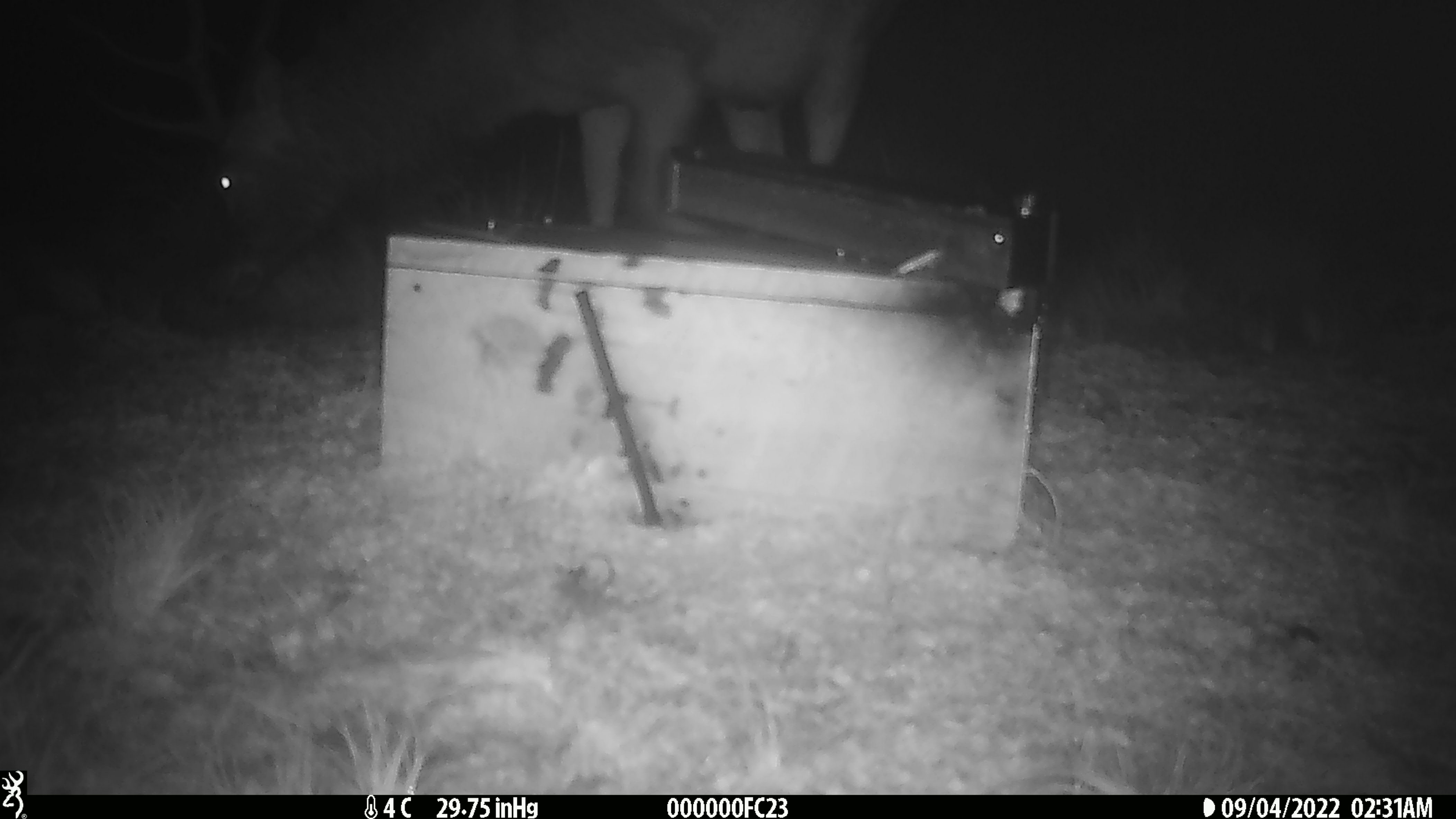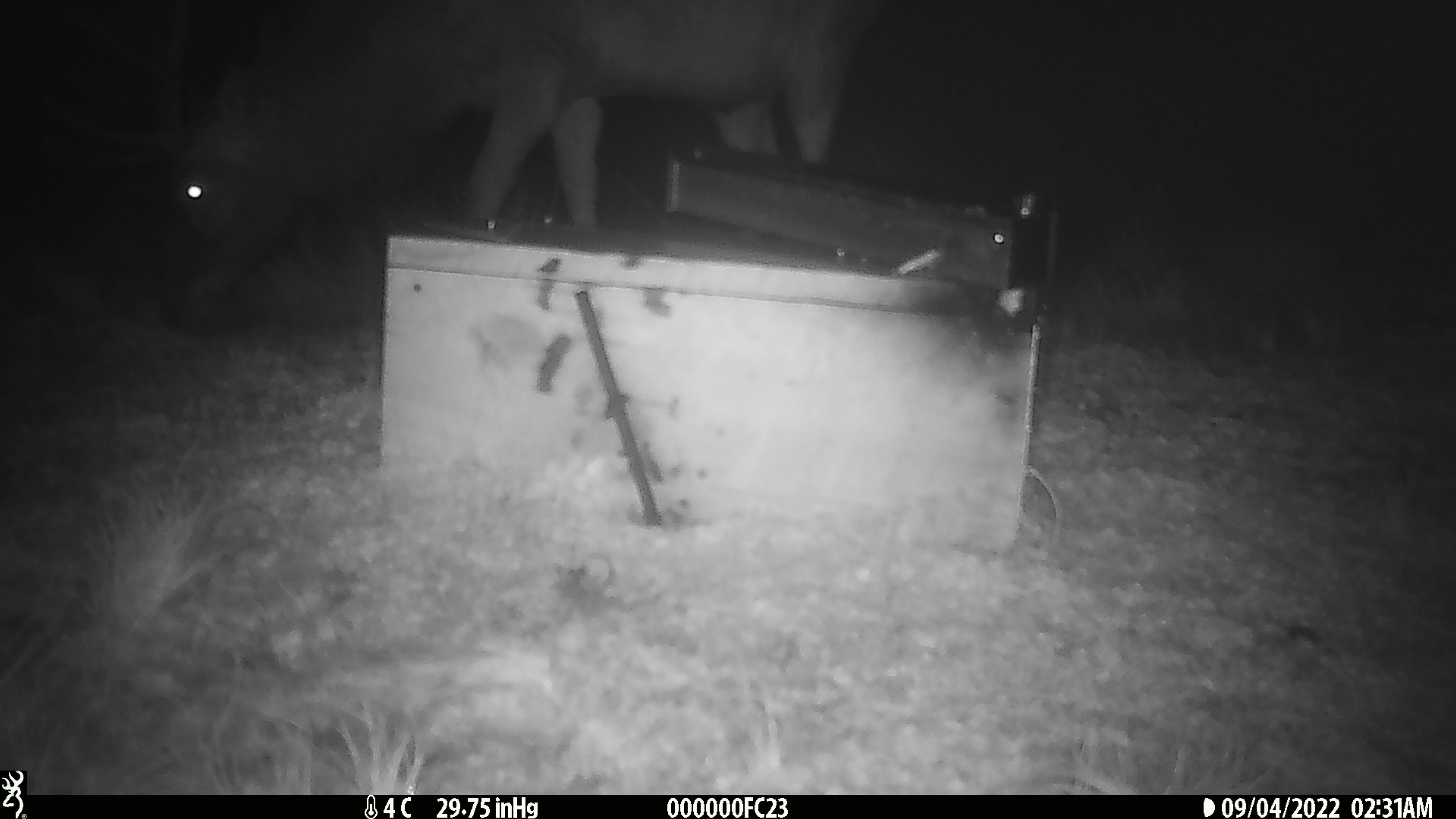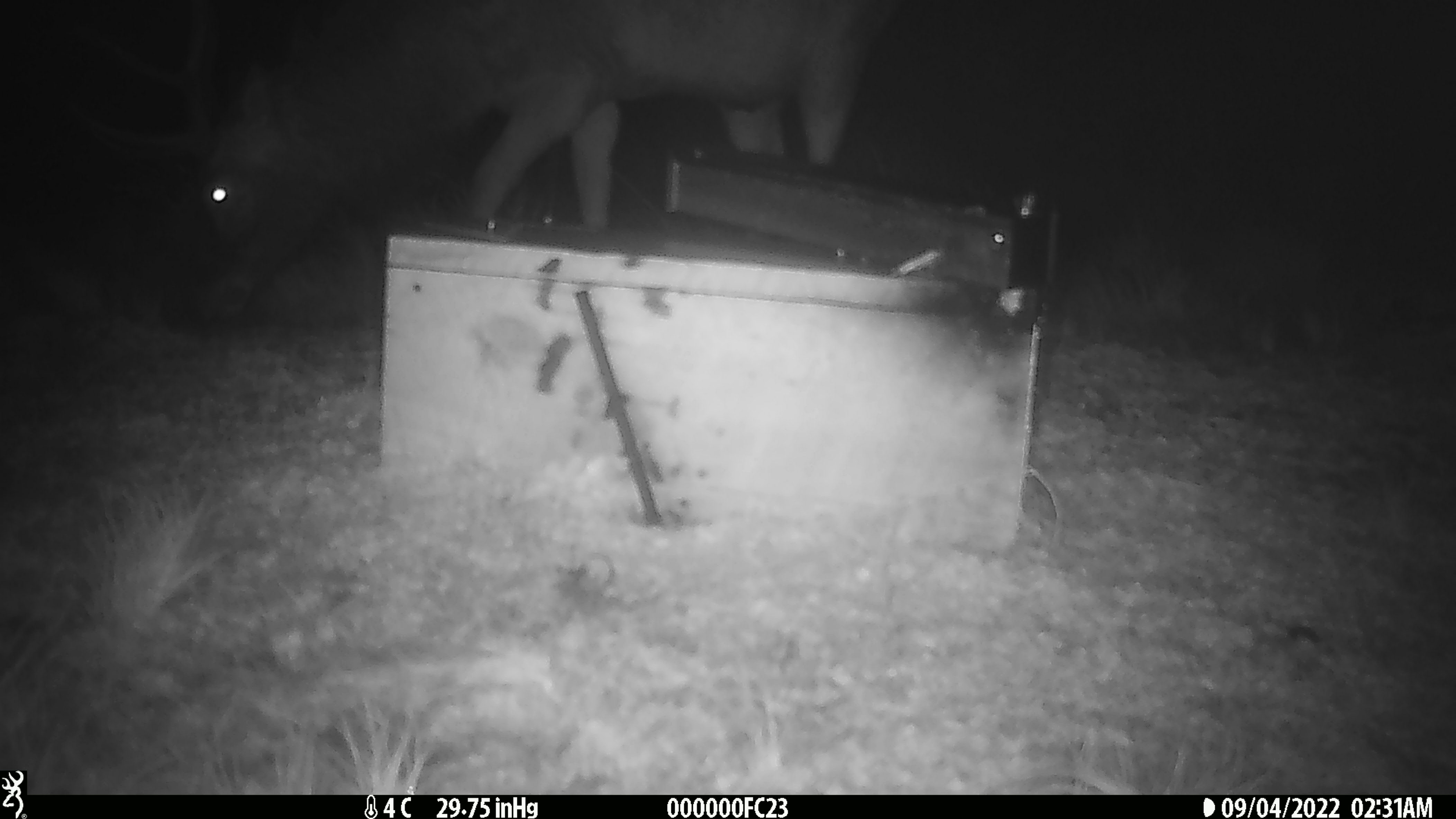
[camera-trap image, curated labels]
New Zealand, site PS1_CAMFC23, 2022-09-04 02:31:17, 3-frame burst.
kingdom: Animalia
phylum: Chordata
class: Mammalia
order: Artiodactyla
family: Cervidae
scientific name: Cervidae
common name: deer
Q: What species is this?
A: Deer (Cervidae).